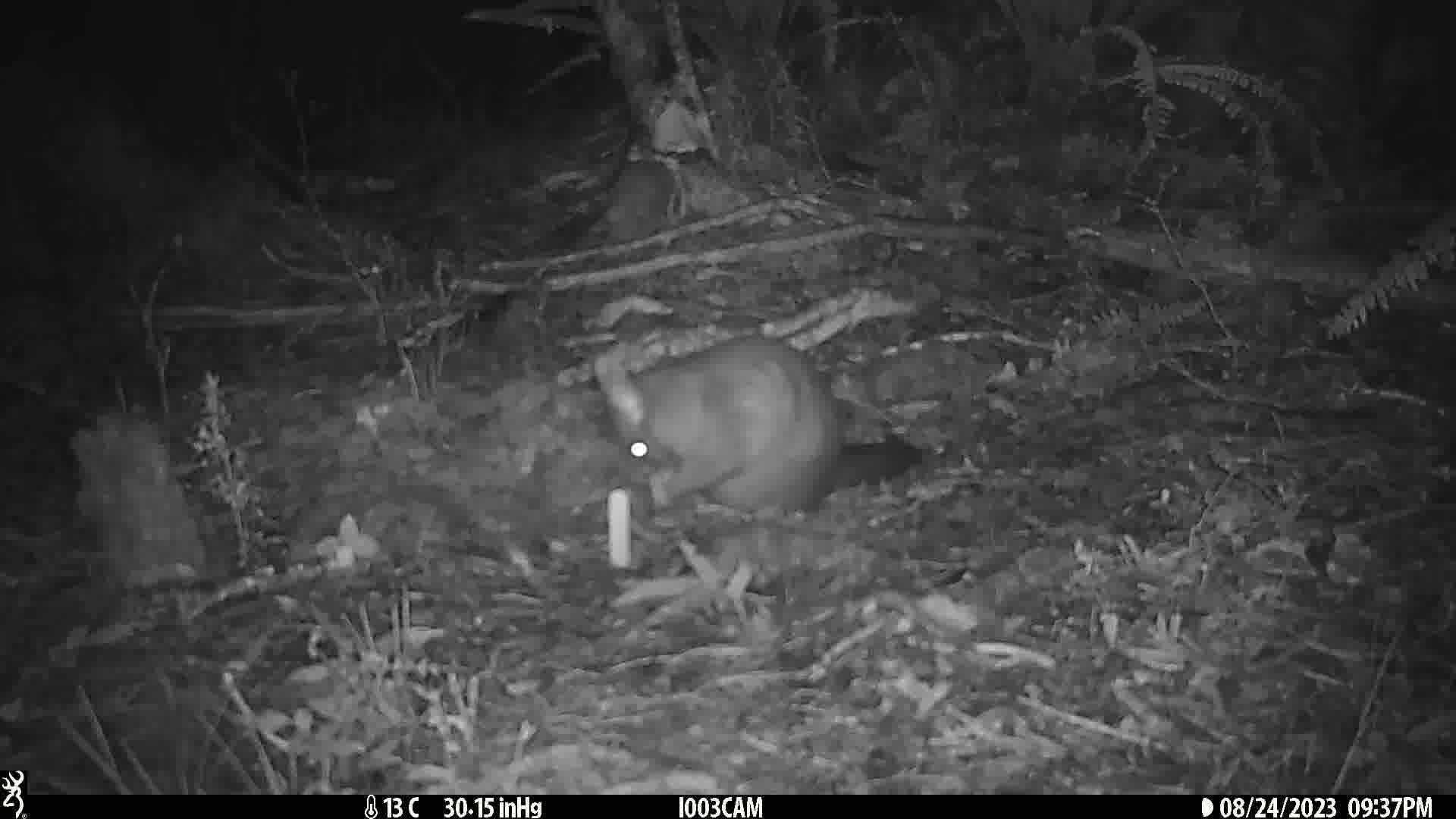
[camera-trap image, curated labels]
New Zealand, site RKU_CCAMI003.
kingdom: Animalia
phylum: Chordata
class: Mammalia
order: Diprotodontia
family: Phalangeridae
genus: Trichosurus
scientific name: Trichosurus vulpecula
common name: common brushtail possum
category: possum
Possum (common brushtail possum) (Trichosurus vulpecula).